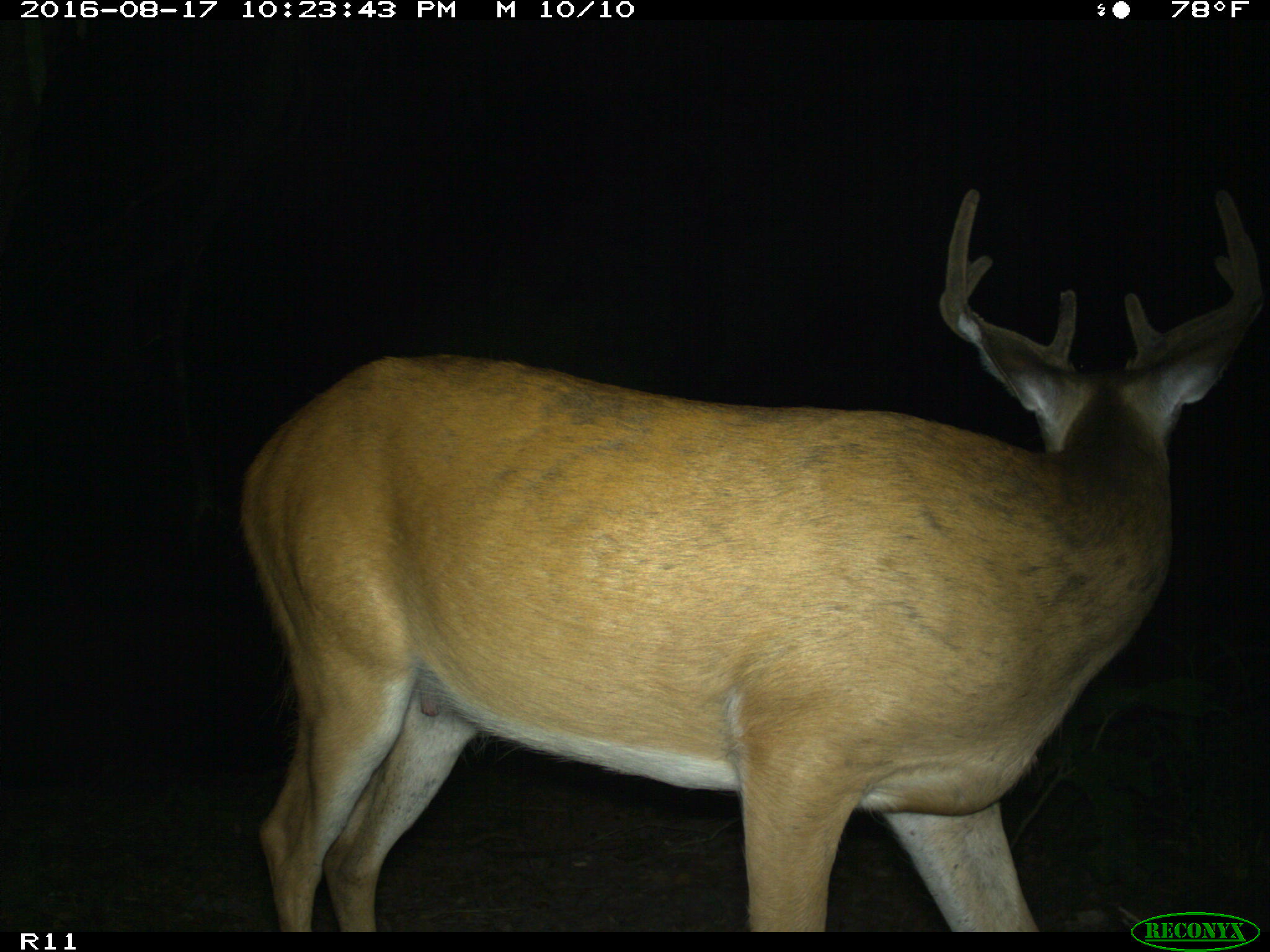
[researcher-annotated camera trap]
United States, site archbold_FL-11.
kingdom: Animalia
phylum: Chordata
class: Mammalia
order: Artiodactyla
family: Cervidae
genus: Odocoileus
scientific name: Odocoileus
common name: deer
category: unidentified deer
Unidentified deer (deer) (Odocoileus).